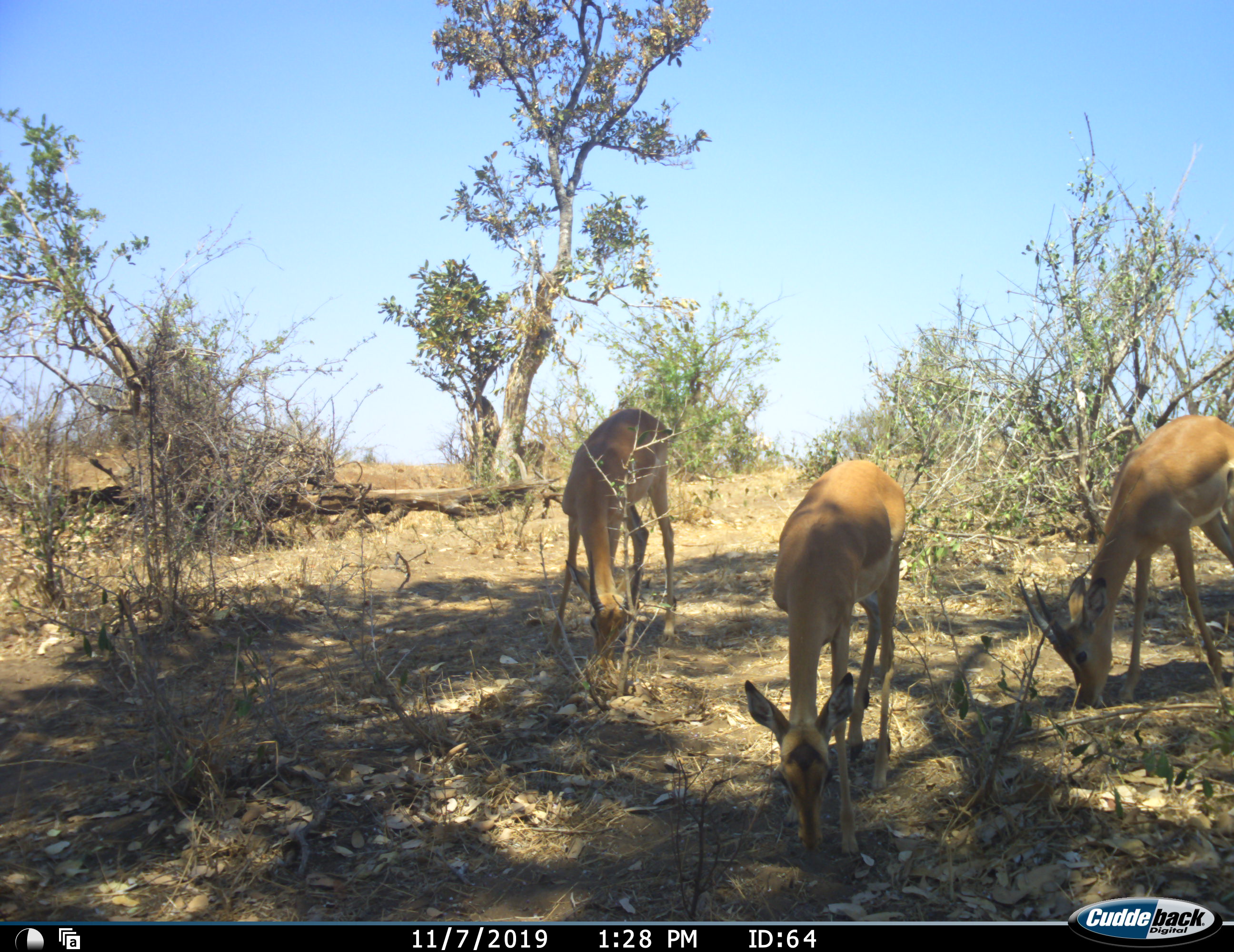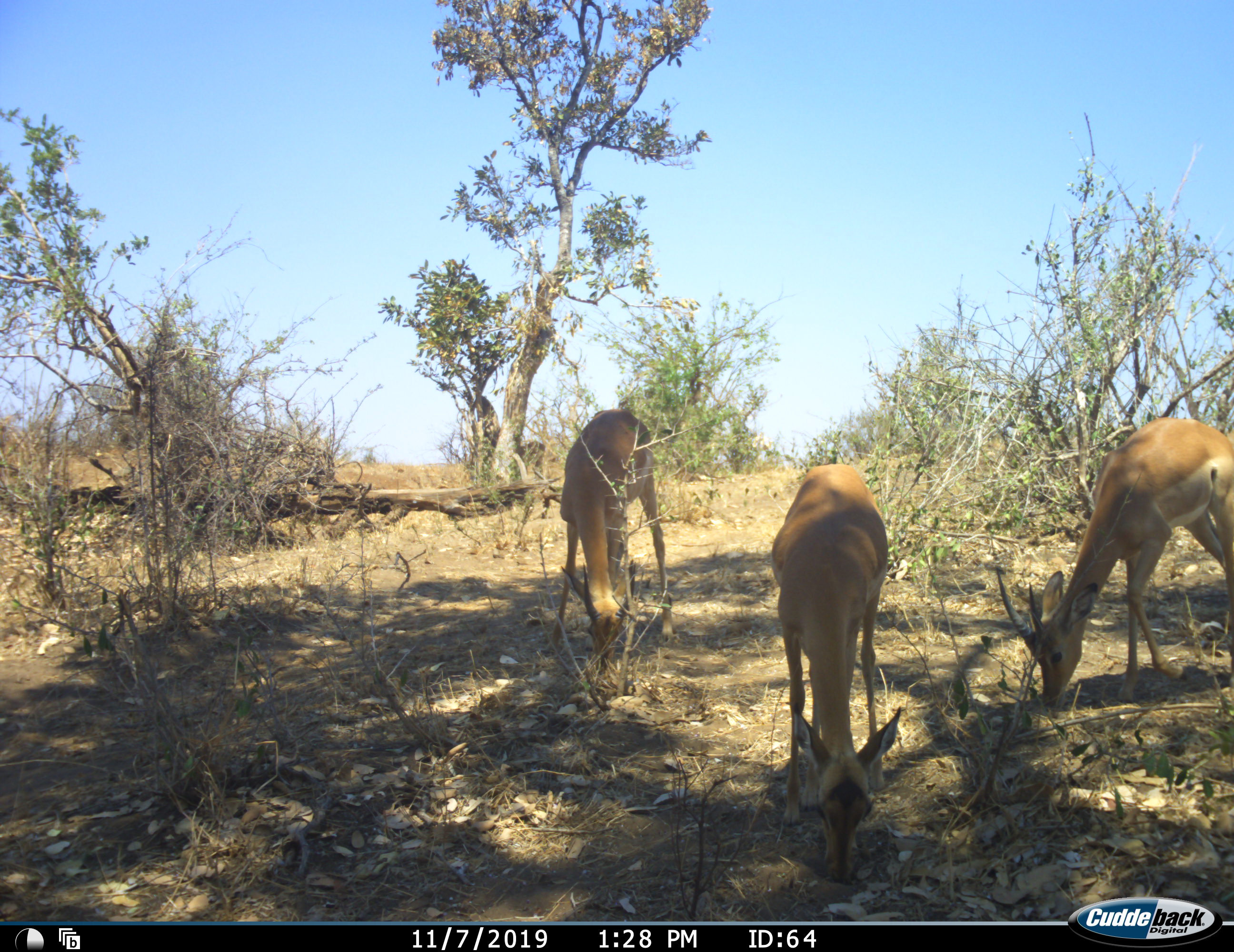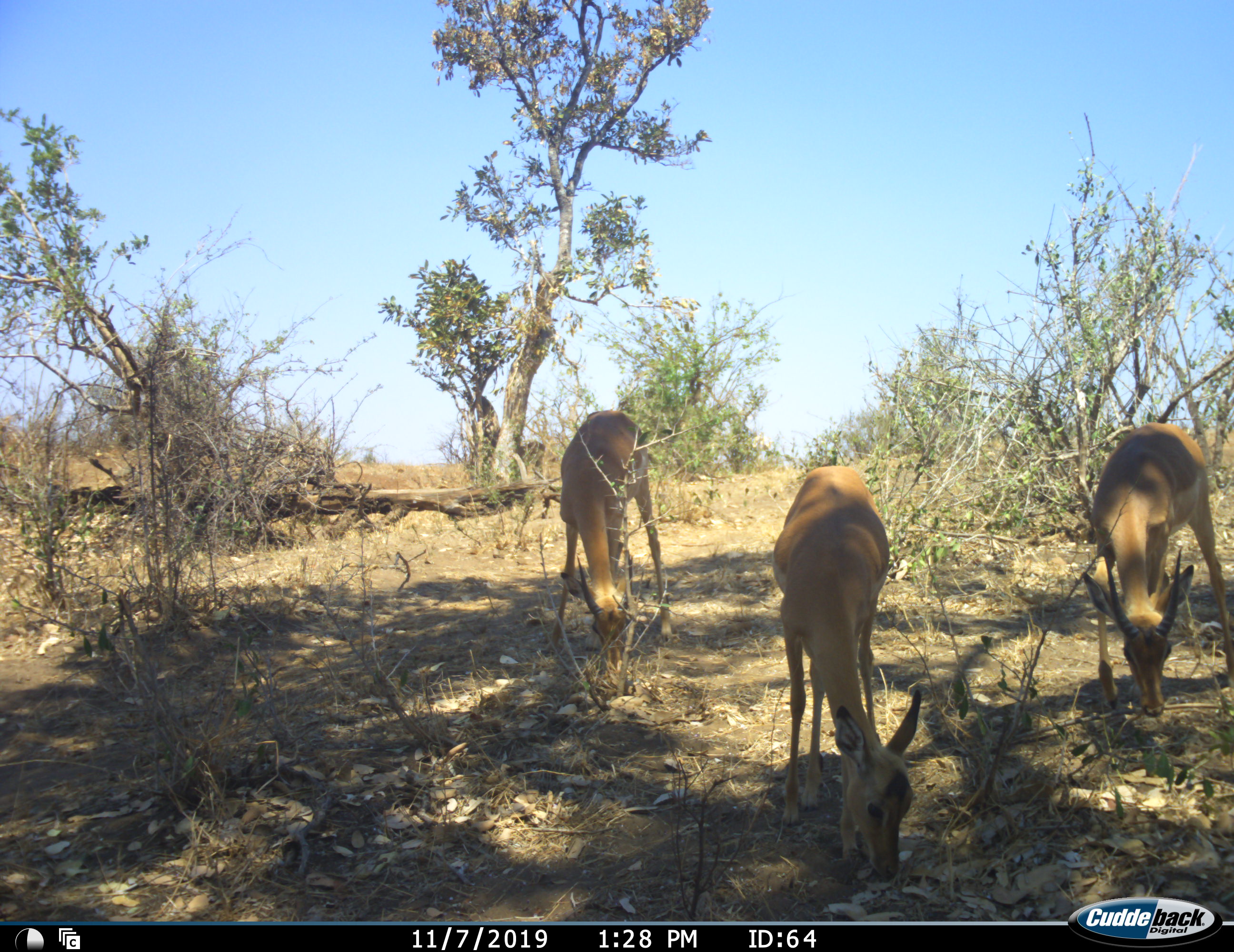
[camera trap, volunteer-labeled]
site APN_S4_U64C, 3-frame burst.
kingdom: Animalia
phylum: Chordata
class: Mammalia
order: Artiodactyla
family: Bovidae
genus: Aepyceros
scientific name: Aepyceros melampus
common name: impala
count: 3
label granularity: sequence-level